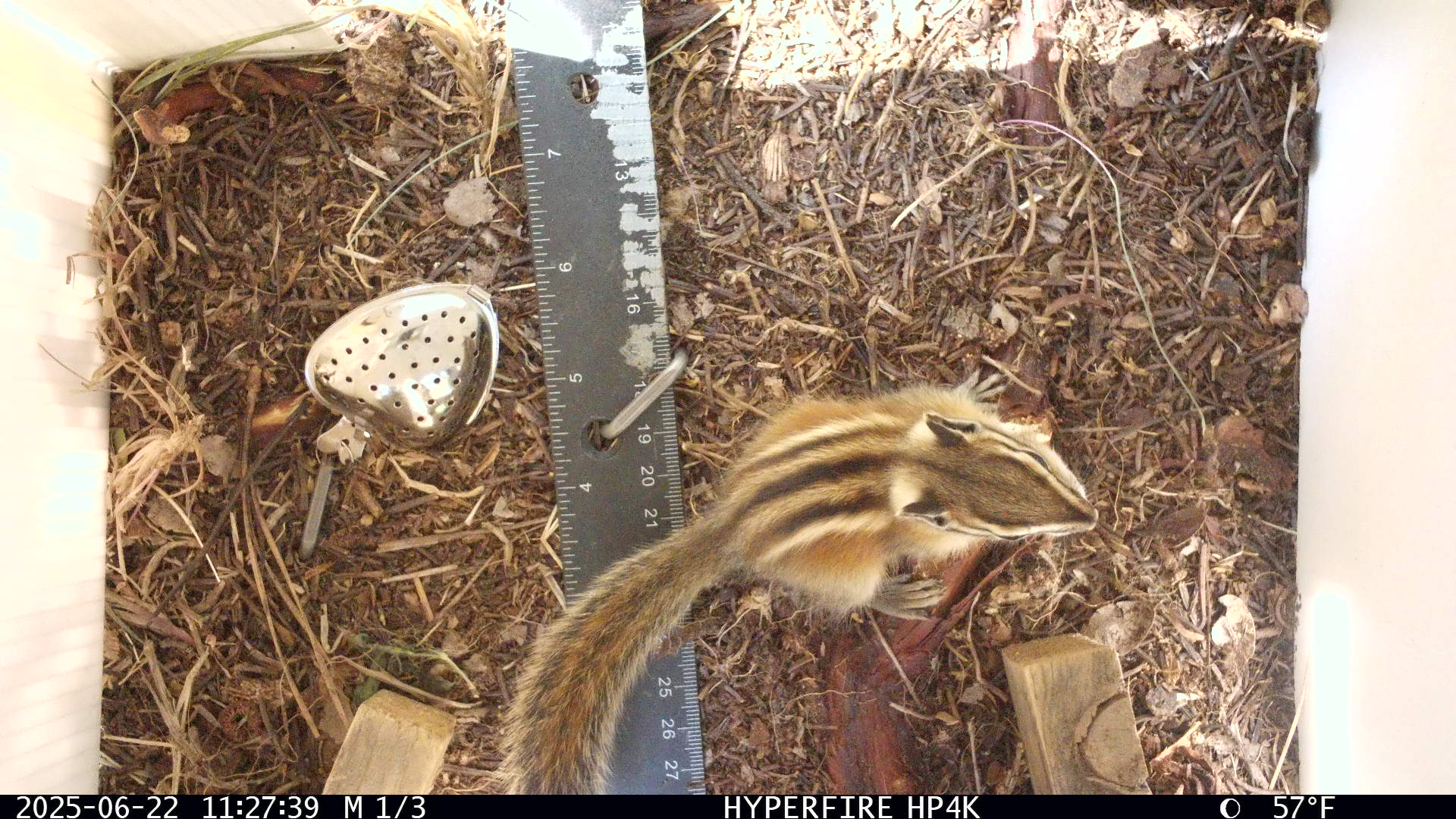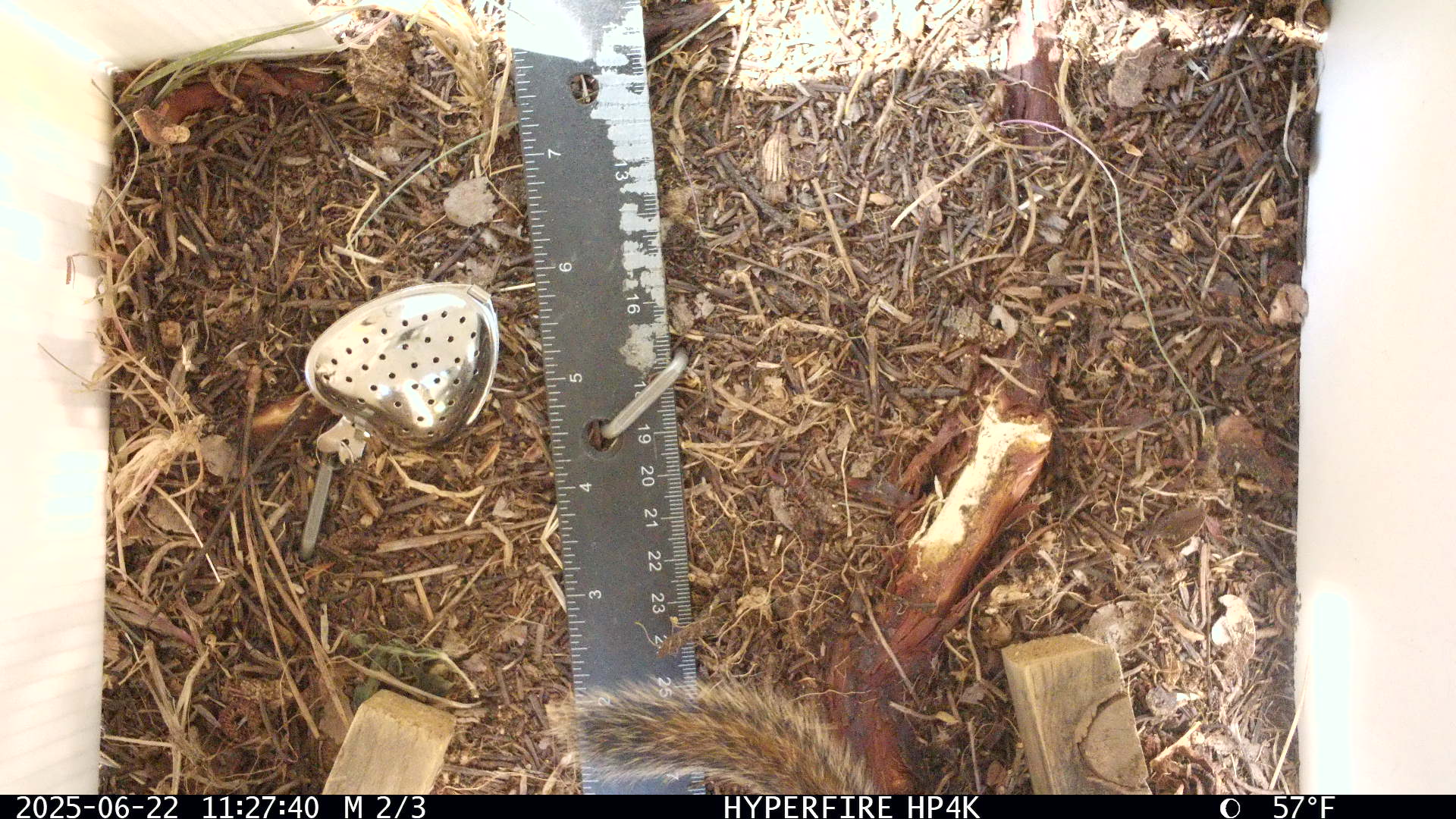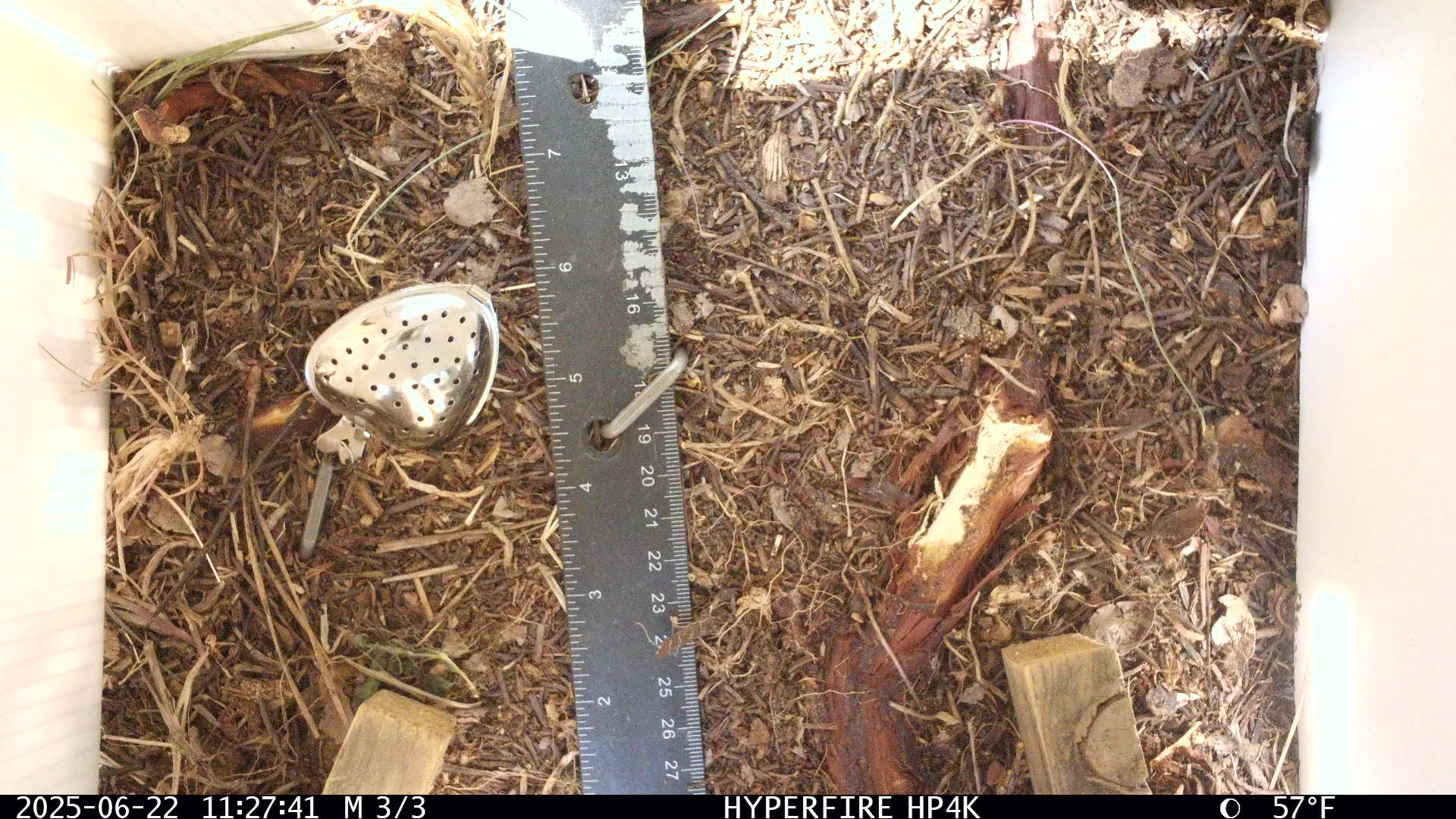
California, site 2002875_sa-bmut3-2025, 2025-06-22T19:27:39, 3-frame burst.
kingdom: Animalia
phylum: Chordata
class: Mammalia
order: Rodentia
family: Sciuridae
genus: Neotamias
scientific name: Neotamias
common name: western chipmunks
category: neotamias species